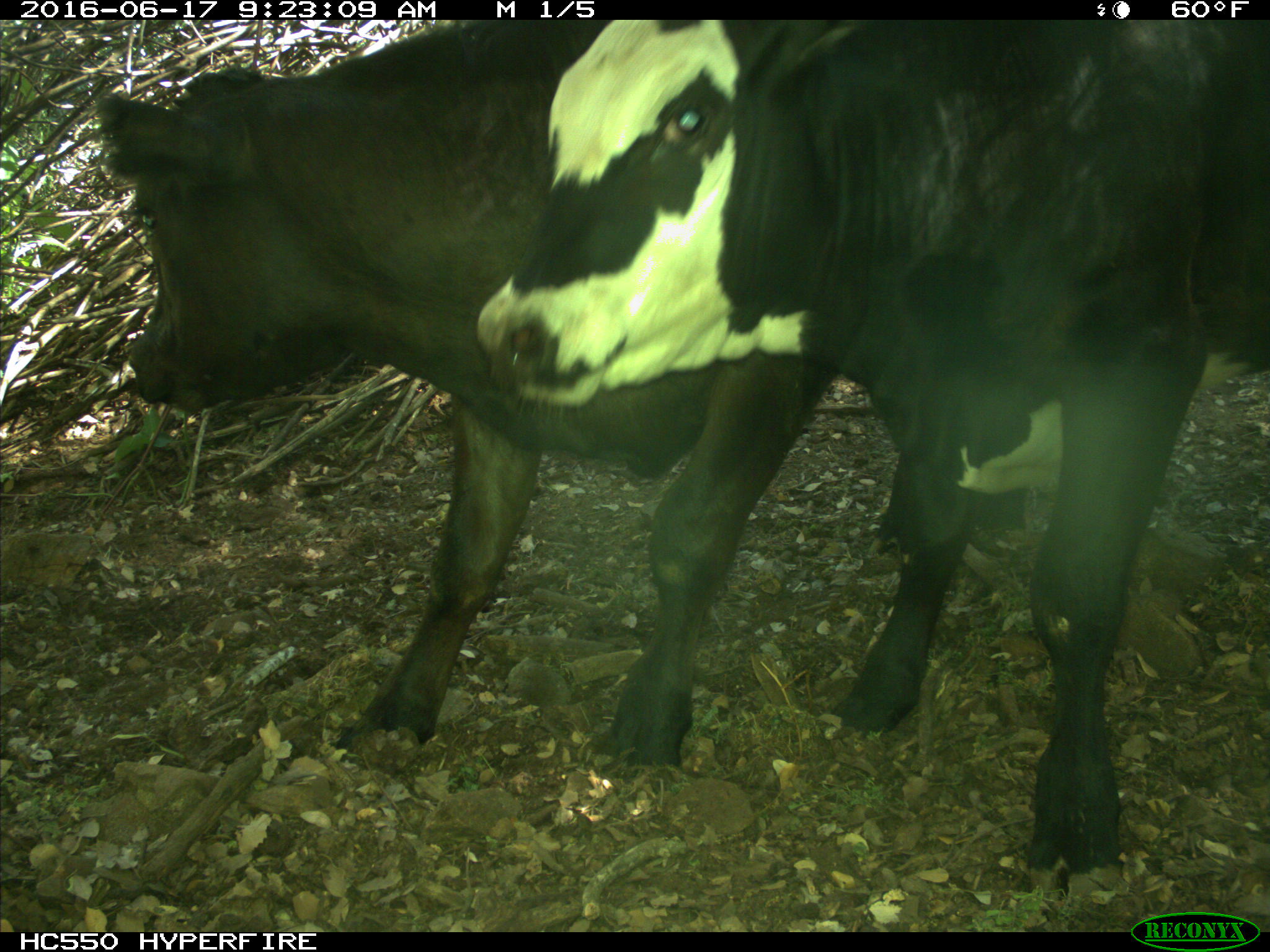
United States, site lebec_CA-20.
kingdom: Animalia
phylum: Chordata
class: Mammalia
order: Artiodactyla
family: Bovidae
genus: Bos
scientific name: Bos taurus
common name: domestic cow